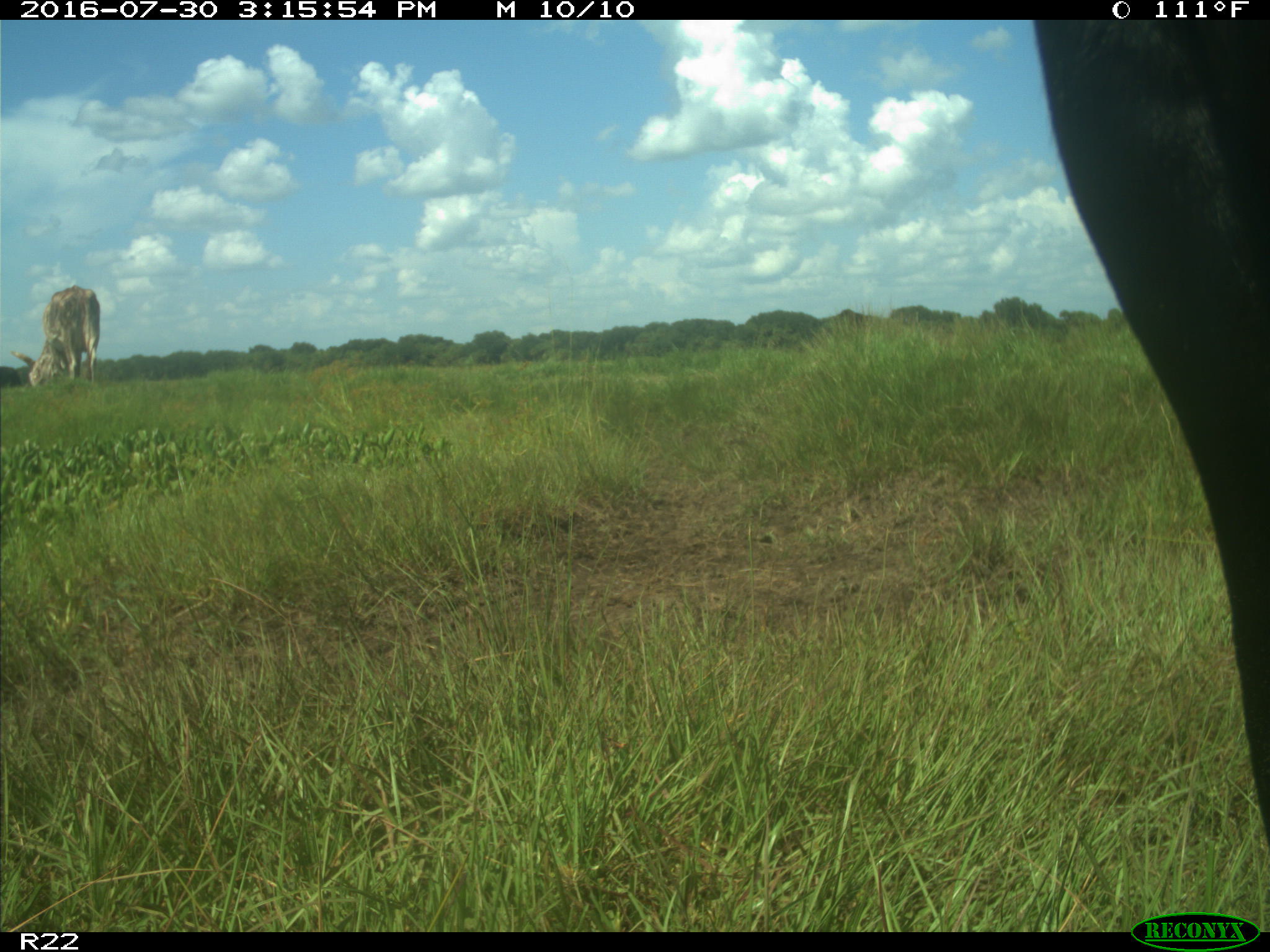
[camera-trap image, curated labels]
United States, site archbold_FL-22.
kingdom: Animalia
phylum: Chordata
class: Mammalia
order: Artiodactyla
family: Bovidae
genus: Bos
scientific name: Bos taurus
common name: domestic cow